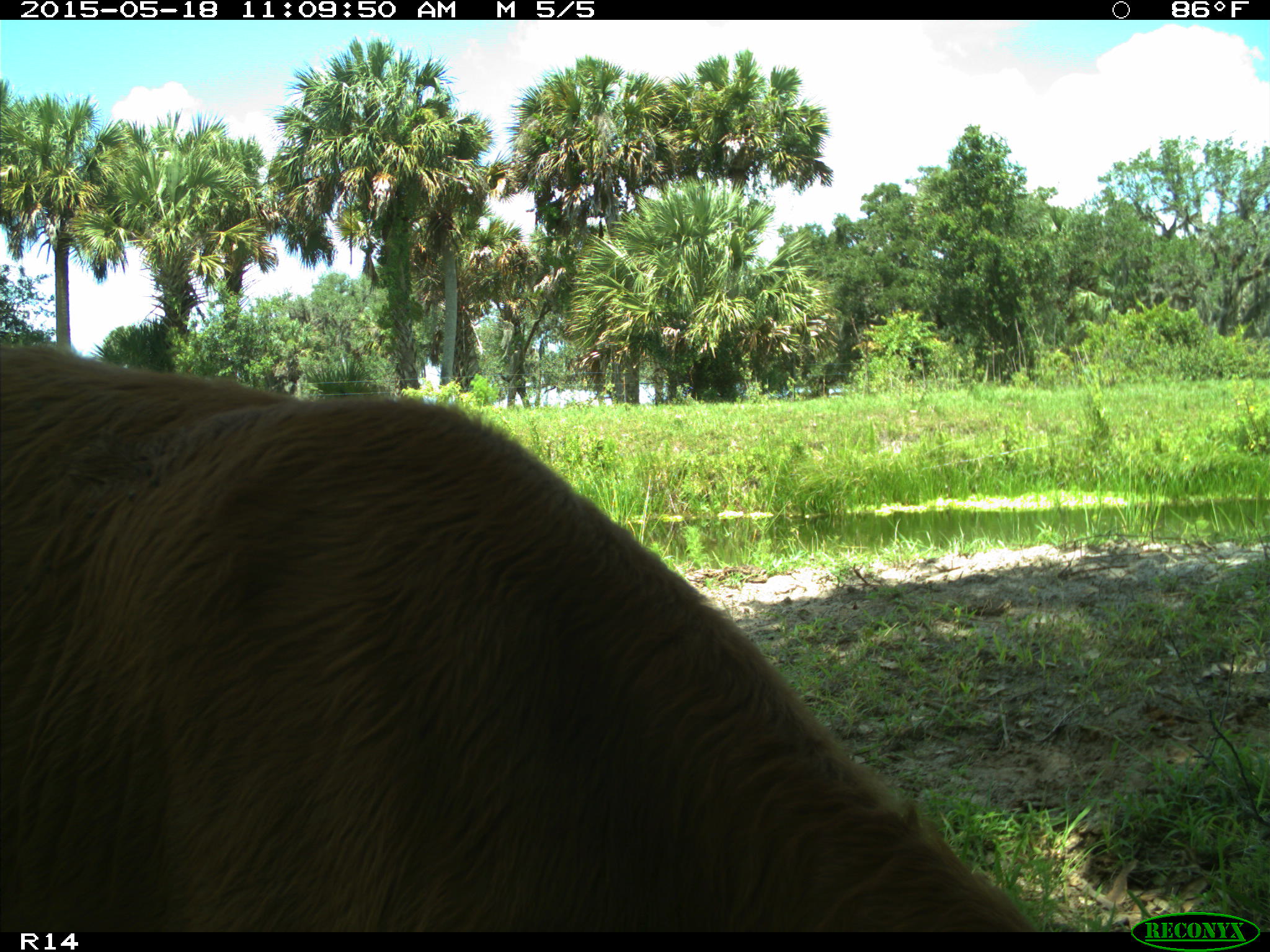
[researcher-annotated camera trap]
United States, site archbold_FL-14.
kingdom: Animalia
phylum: Chordata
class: Mammalia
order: Artiodactyla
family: Bovidae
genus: Bos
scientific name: Bos taurus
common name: domestic cow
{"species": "Bos taurus (domestic cow)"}